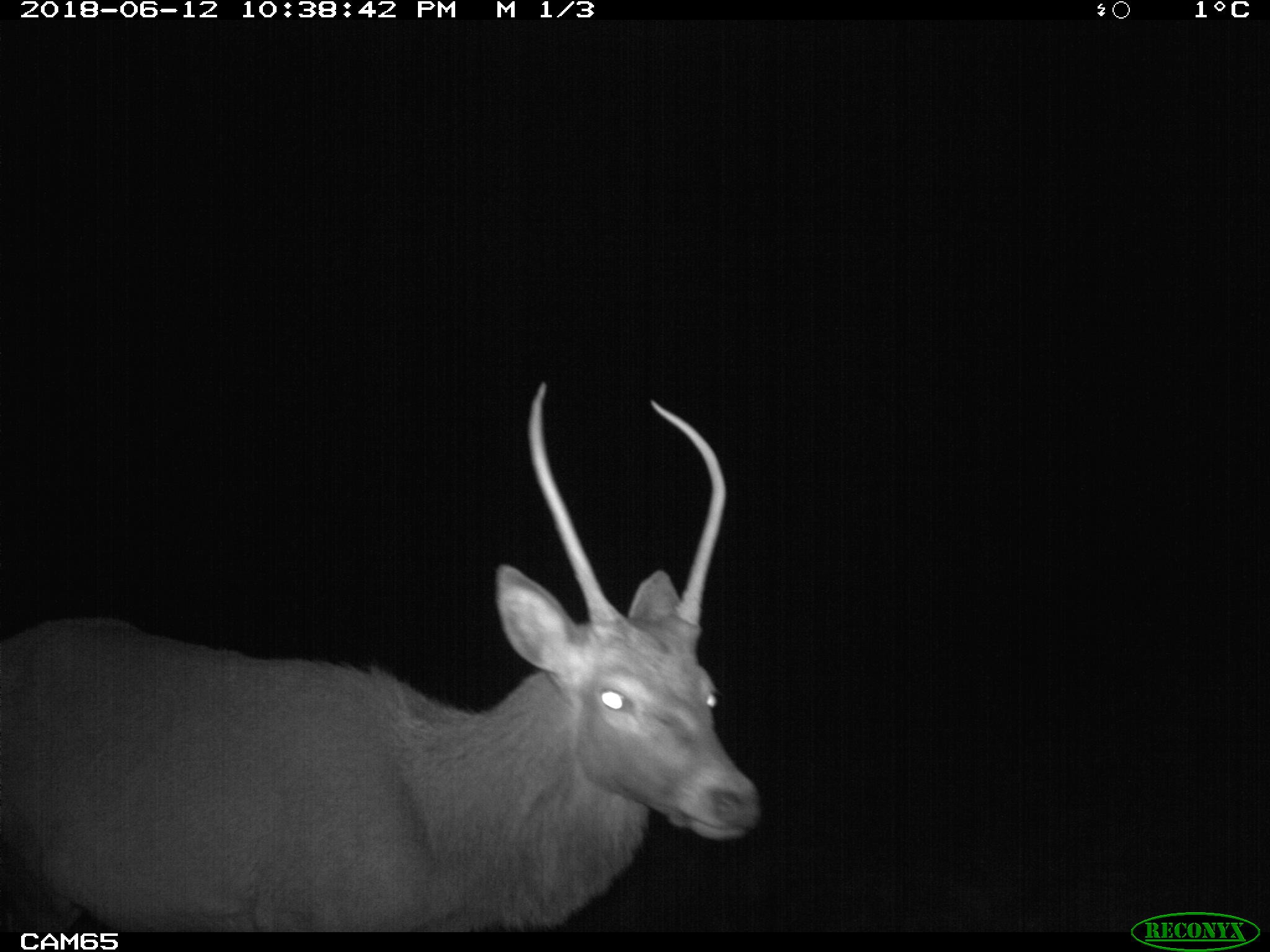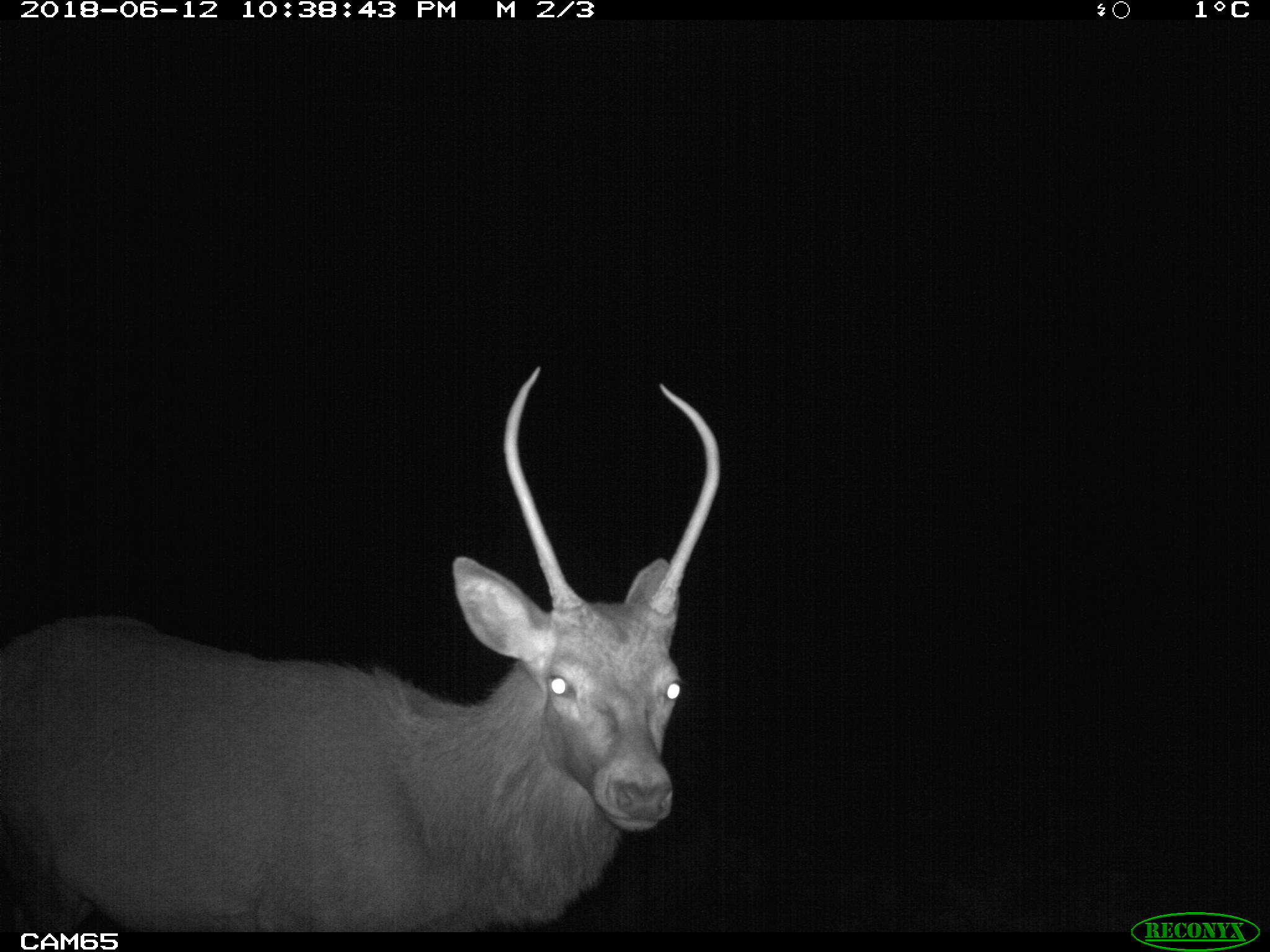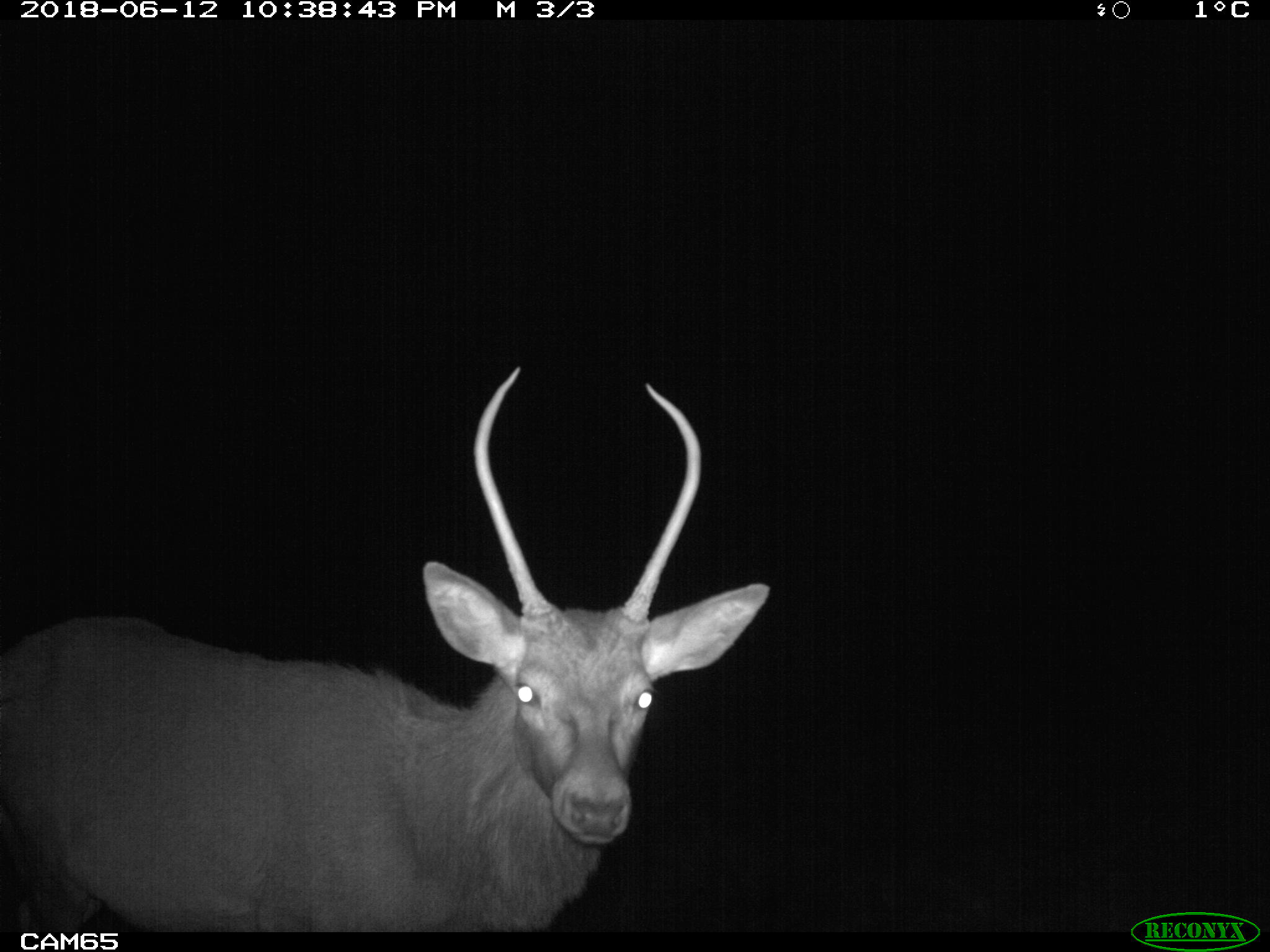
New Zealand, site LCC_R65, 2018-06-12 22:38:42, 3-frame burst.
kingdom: Animalia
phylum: Chordata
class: Mammalia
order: Artiodactyla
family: Cervidae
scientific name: Cervidae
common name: deer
Deer (Cervidae).